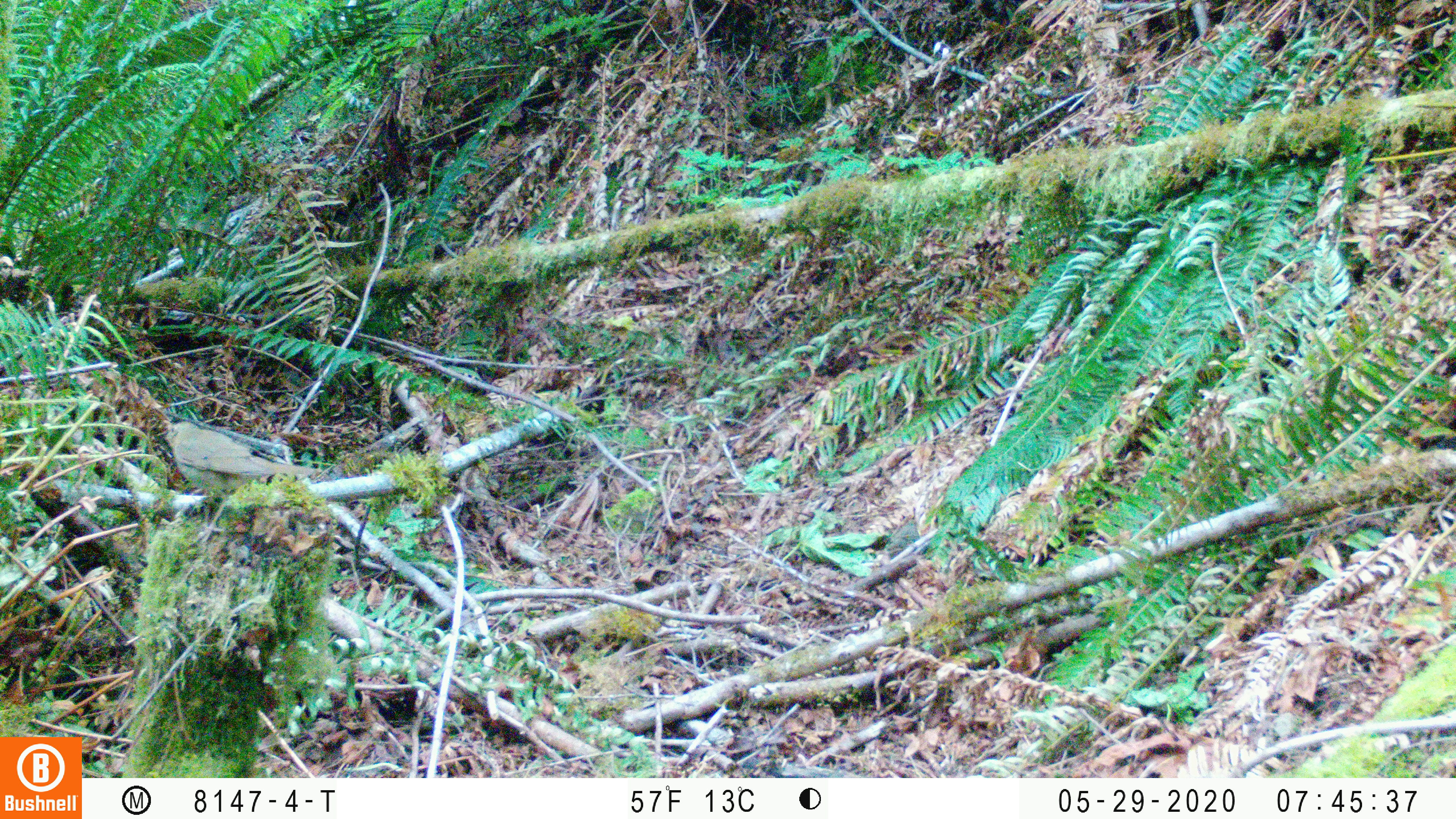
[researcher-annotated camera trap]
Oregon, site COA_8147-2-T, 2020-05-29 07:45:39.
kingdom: Animalia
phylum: Chordata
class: Aves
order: Passeriformes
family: Turdidae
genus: Catharus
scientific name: Catharus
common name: brown thrushes and nightingale-thrushes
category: catharus species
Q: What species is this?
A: Catharus species (brown thrushes and nightingale-thrushes) (Catharus).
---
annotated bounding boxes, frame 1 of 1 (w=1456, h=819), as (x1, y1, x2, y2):
catharus species: (163, 417, 322, 488)